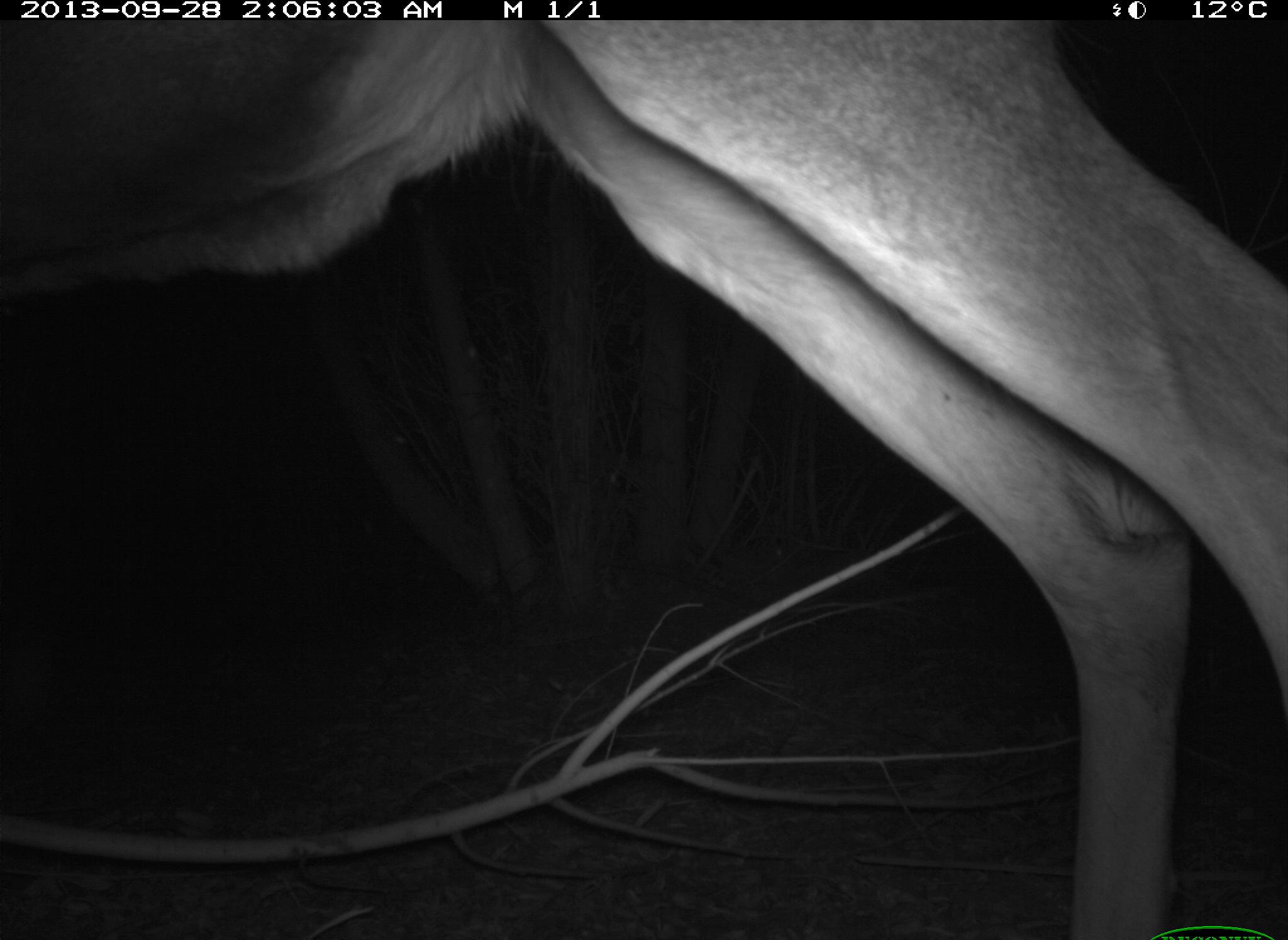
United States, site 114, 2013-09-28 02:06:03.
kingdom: Animalia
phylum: Chordata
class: Mammalia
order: Artiodactyla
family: Cervidae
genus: Odocoileus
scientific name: Odocoileus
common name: deer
Deer (Odocoileus).